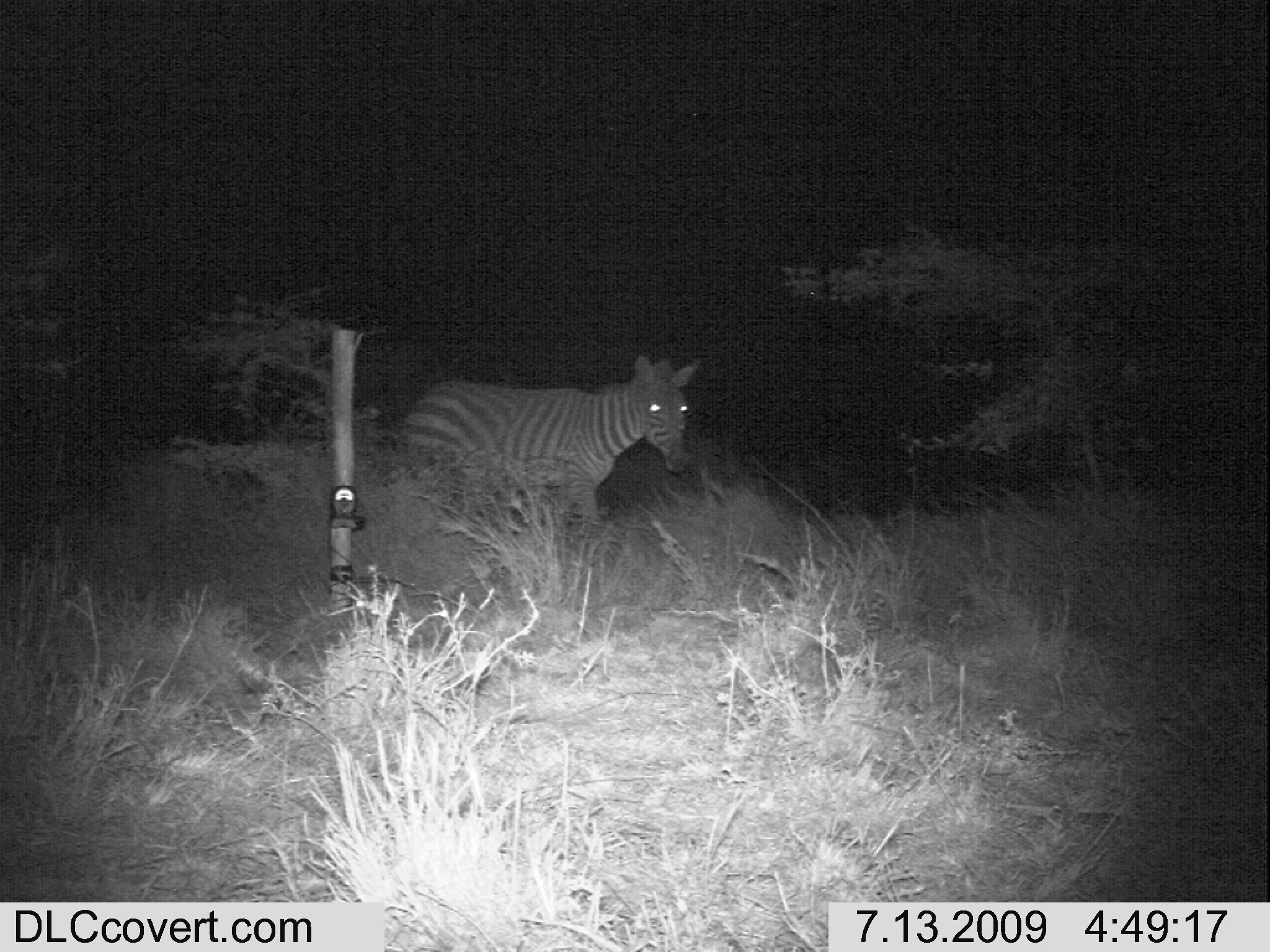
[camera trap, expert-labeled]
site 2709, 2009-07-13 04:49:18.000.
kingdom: Animalia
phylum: Chordata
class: Mammalia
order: Perissodactyla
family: Equidae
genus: Equus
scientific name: Equus quagga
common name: plains zebra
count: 1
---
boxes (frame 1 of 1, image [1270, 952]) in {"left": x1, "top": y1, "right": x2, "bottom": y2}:
equus quagga: {"left": 396, "top": 354, "right": 702, "bottom": 534}